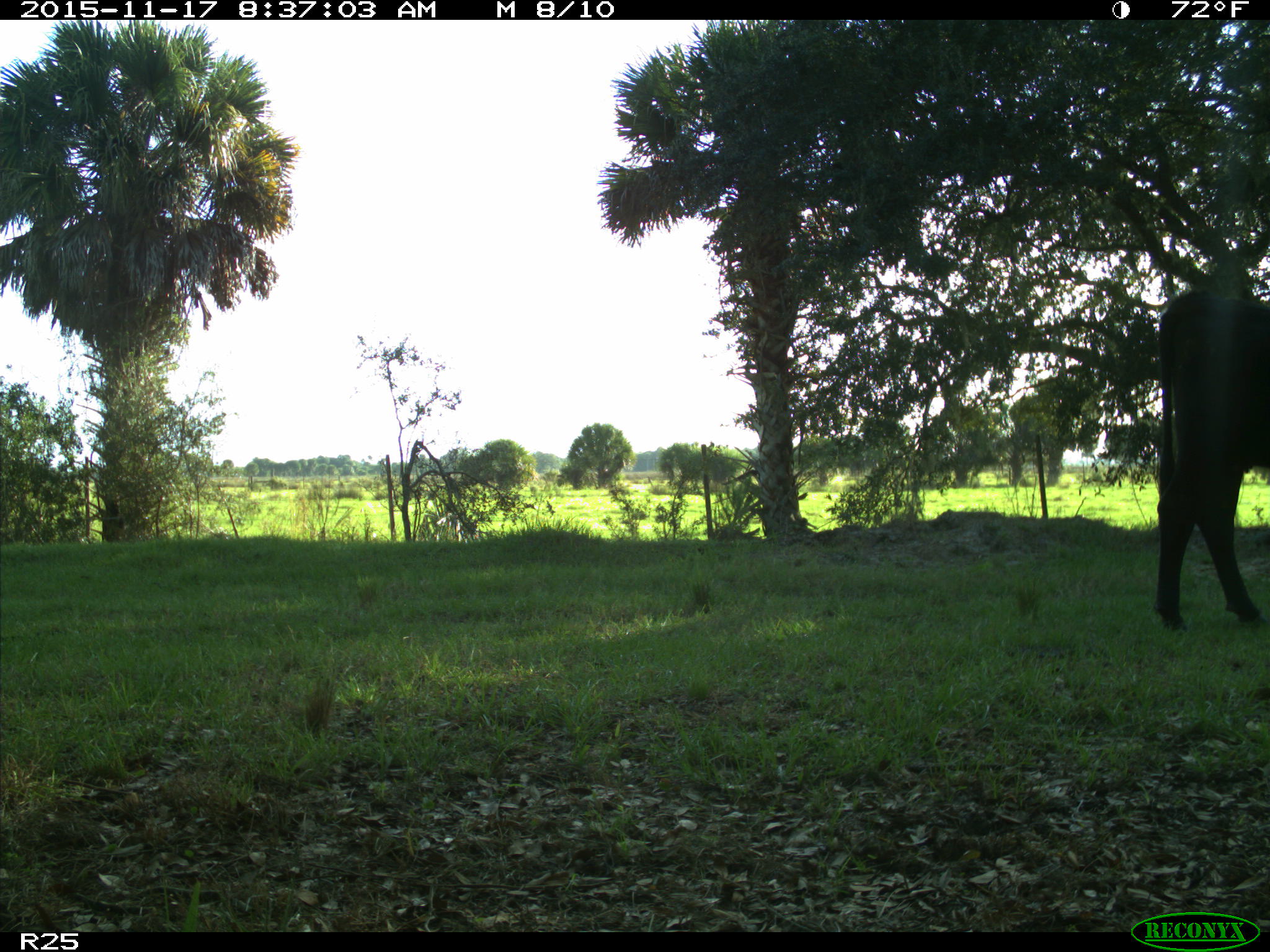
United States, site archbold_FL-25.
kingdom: Animalia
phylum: Chordata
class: Mammalia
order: Artiodactyla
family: Bovidae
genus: Bos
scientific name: Bos taurus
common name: domestic cow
Bos taurus (domestic cow).